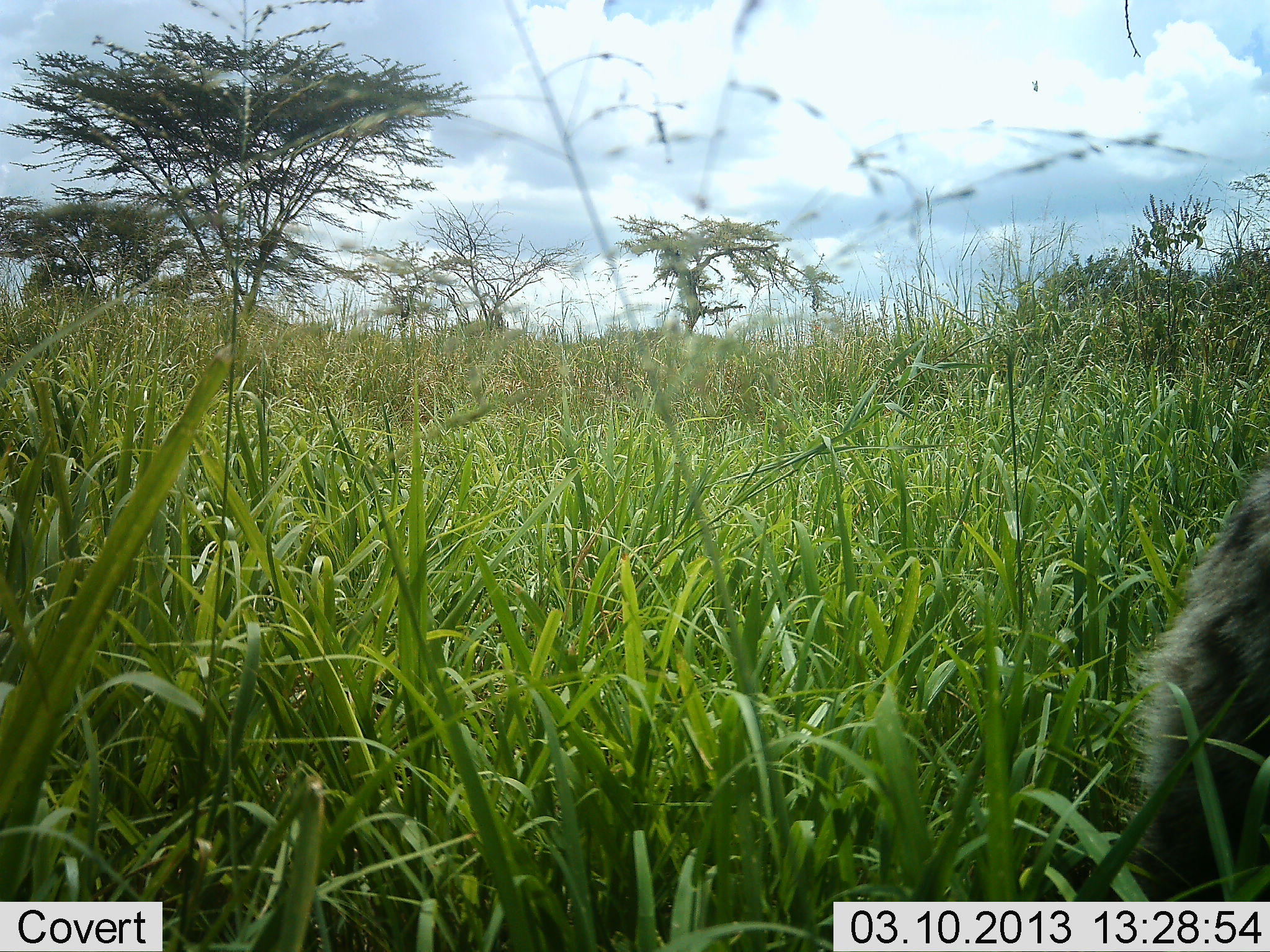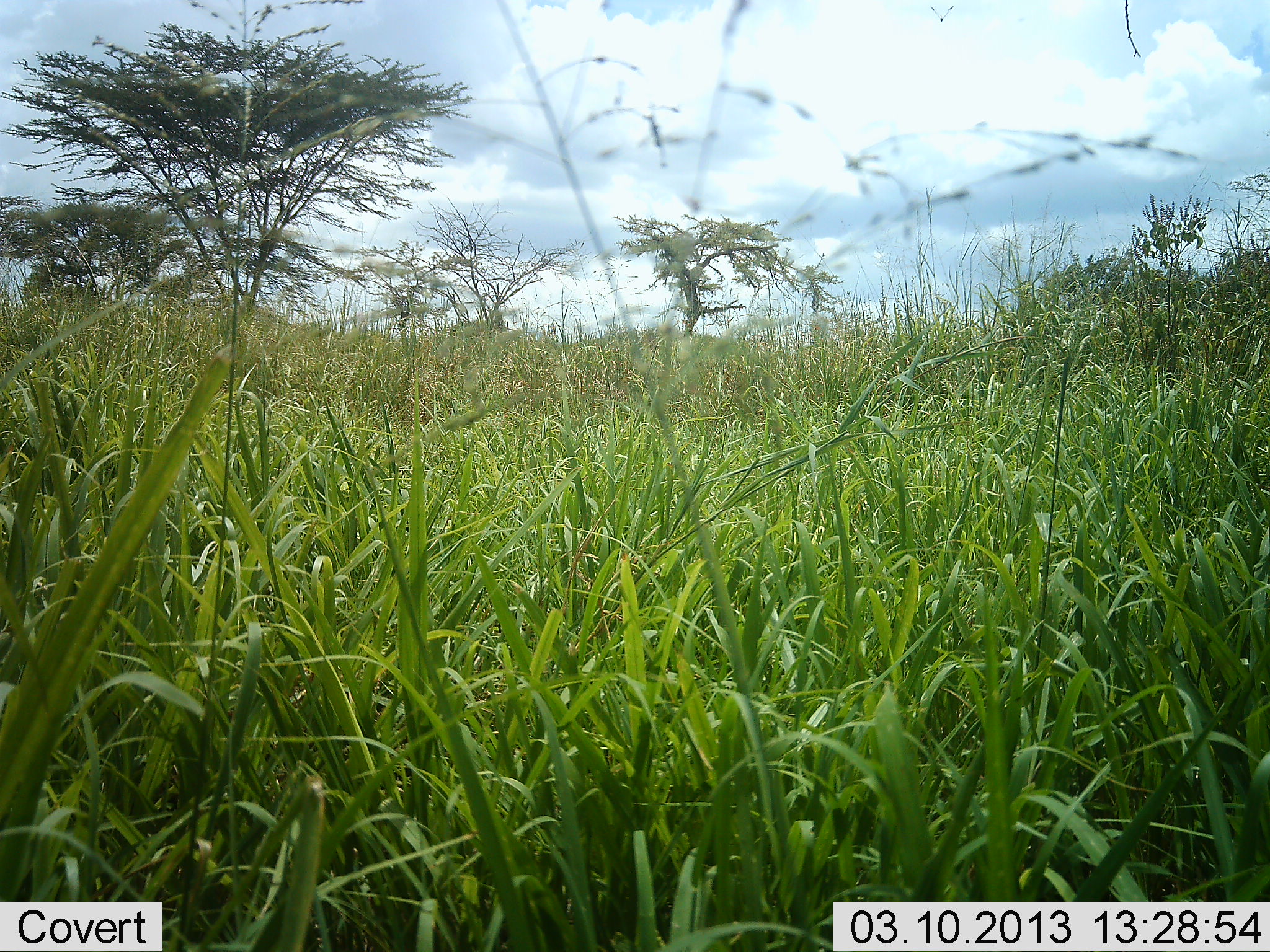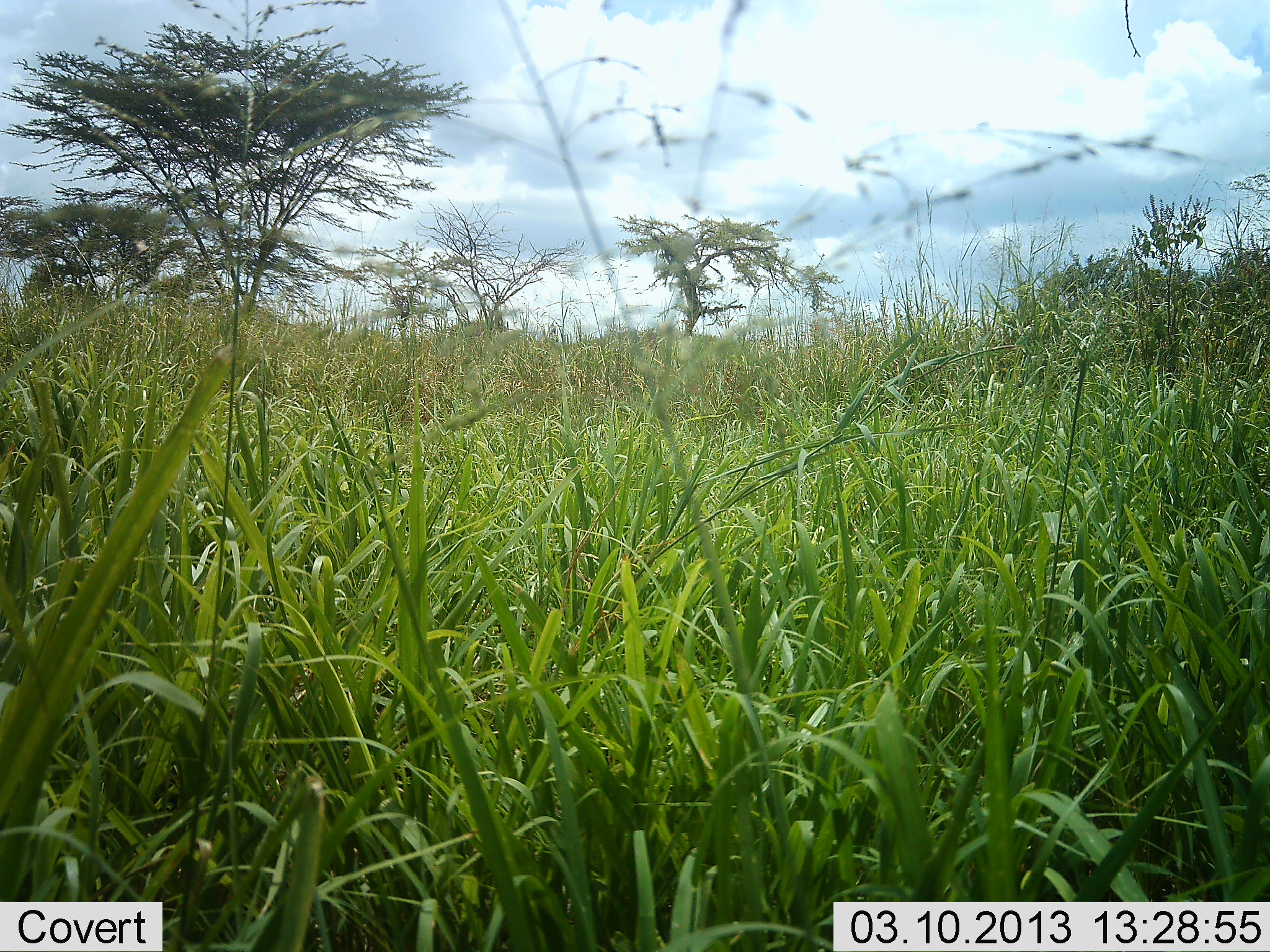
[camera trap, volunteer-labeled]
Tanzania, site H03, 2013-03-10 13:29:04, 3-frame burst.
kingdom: Animalia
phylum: Chordata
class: Mammalia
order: Carnivora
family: Hyaenidae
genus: Crocuta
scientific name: Crocuta crocuta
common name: spotted hyena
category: hyenaspotted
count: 1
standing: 0%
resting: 0%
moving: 100%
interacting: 0%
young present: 0%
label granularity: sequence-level